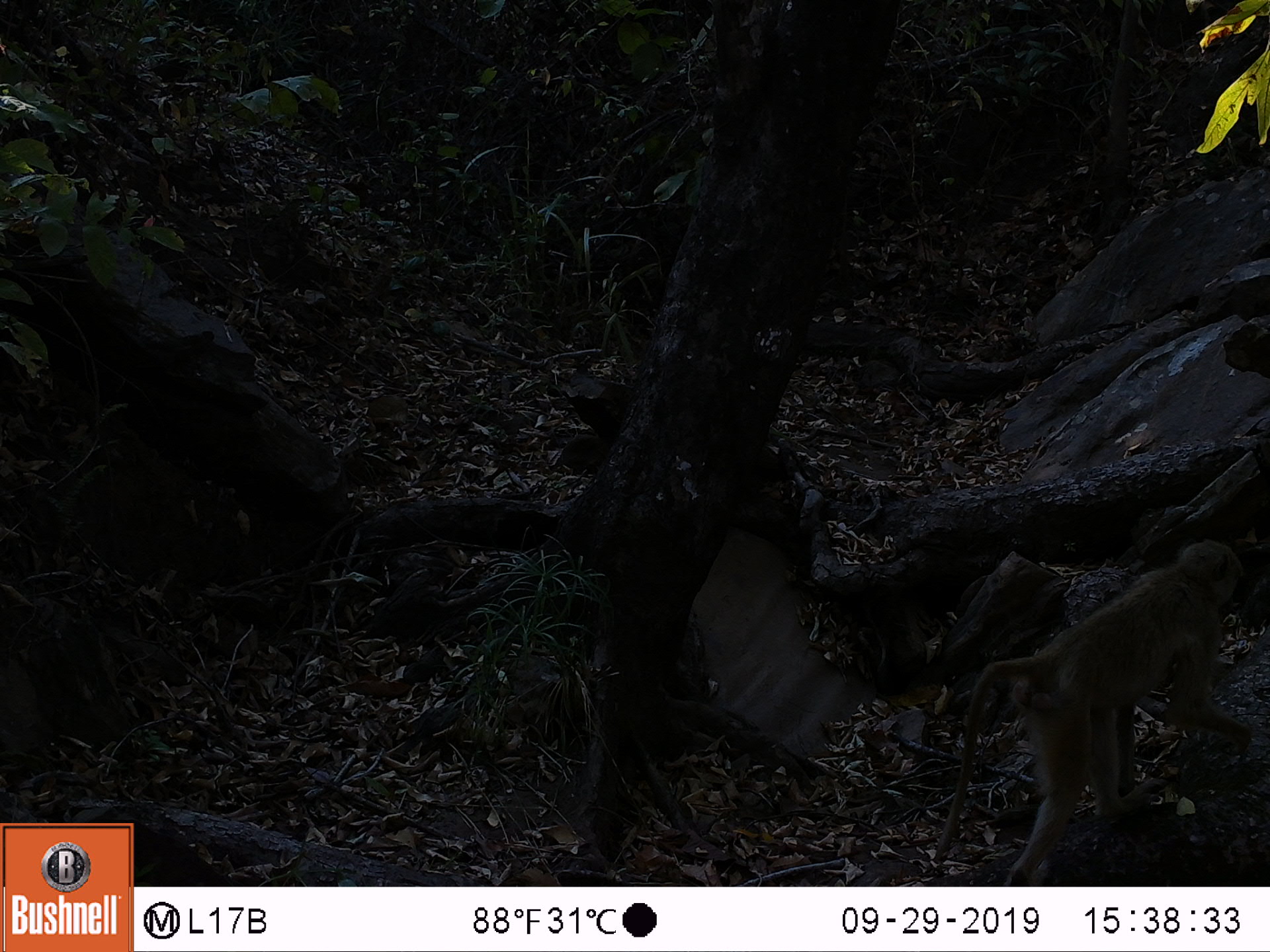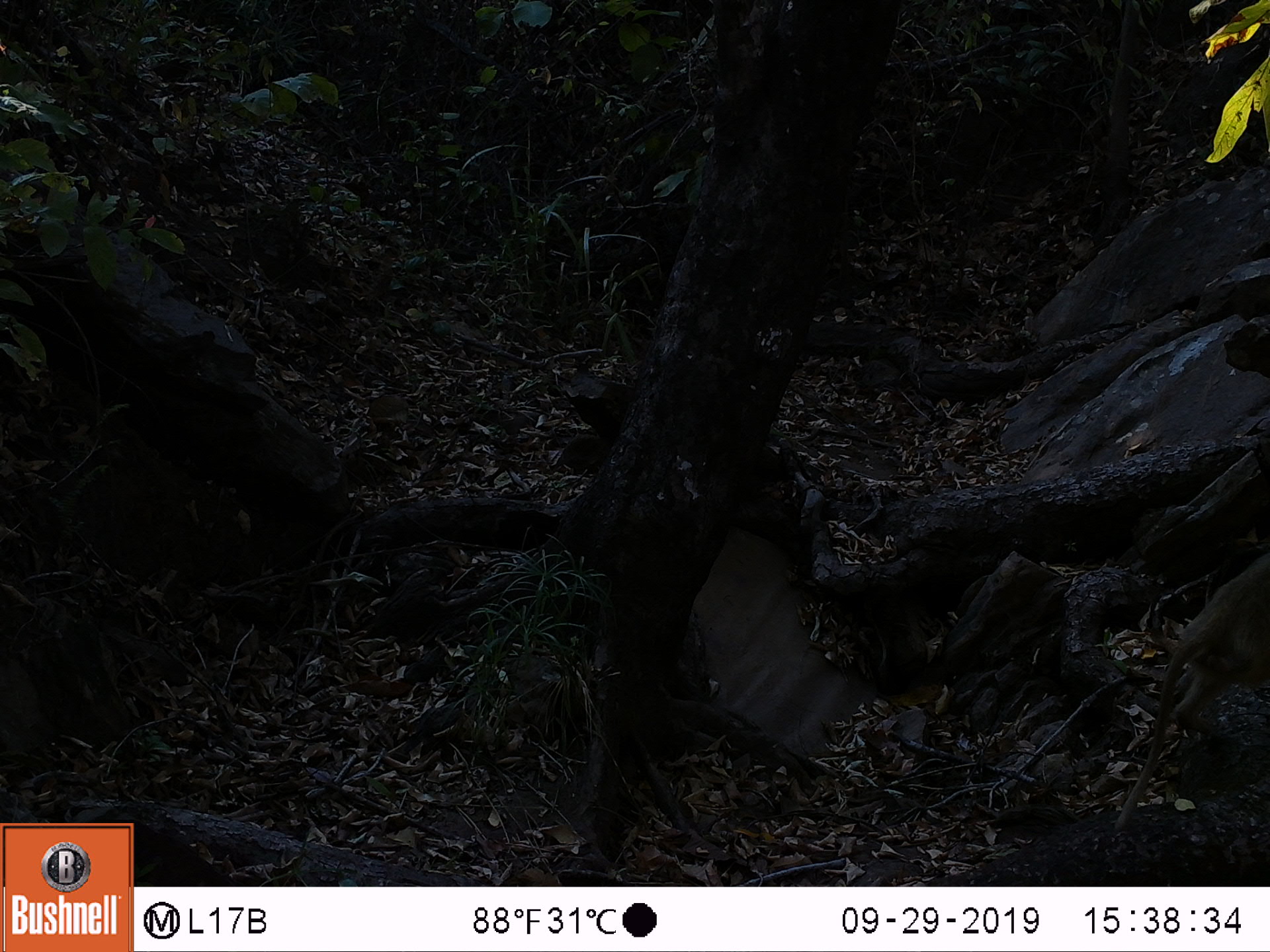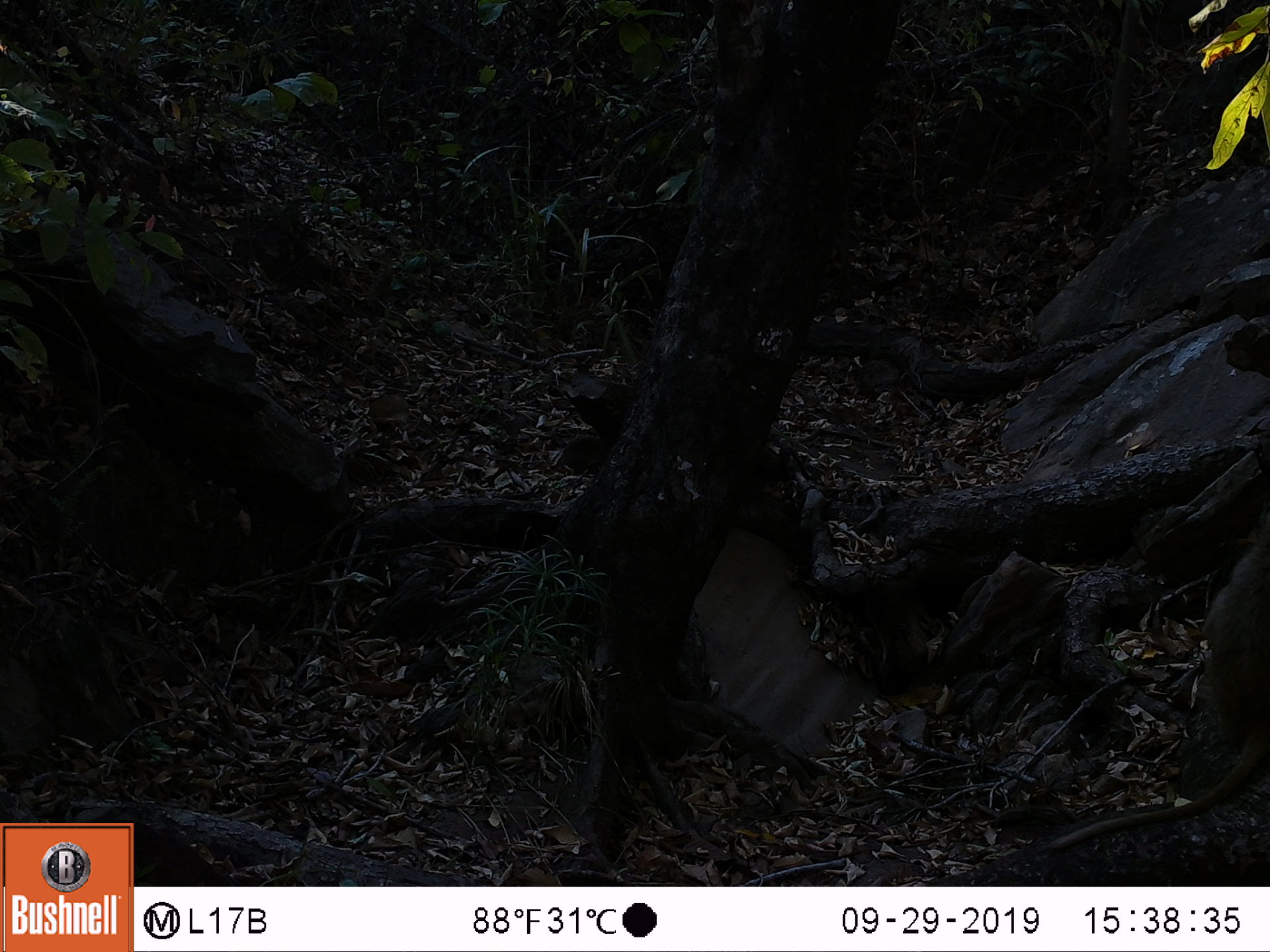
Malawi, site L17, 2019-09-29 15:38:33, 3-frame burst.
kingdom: Animalia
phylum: Chordata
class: Mammalia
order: Primates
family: Cercopithecidae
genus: Papio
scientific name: Papio cynocephalus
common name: yellow baboon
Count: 1.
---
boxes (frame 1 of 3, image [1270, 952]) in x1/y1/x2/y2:
yellow baboon: 939/540/1241/880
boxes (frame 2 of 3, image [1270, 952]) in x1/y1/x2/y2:
yellow baboon: 1111/548/1262/828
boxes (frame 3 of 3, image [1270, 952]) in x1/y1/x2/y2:
yellow baboon: 1072/545/1262/845